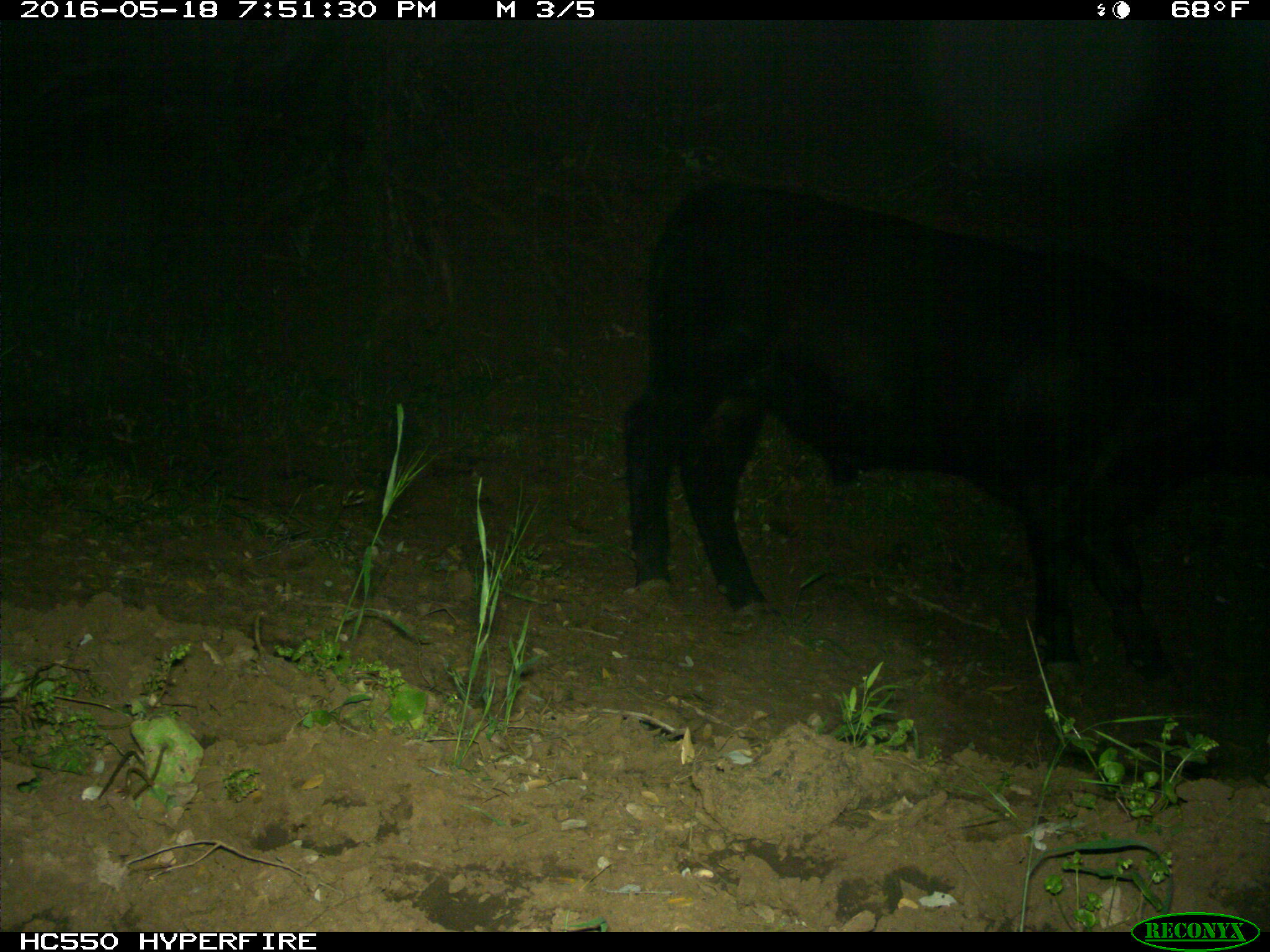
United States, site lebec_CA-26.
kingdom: Animalia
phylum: Chordata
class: Mammalia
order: Artiodactyla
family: Bovidae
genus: Bos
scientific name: Bos taurus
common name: domestic cow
Bos taurus (domestic cow).